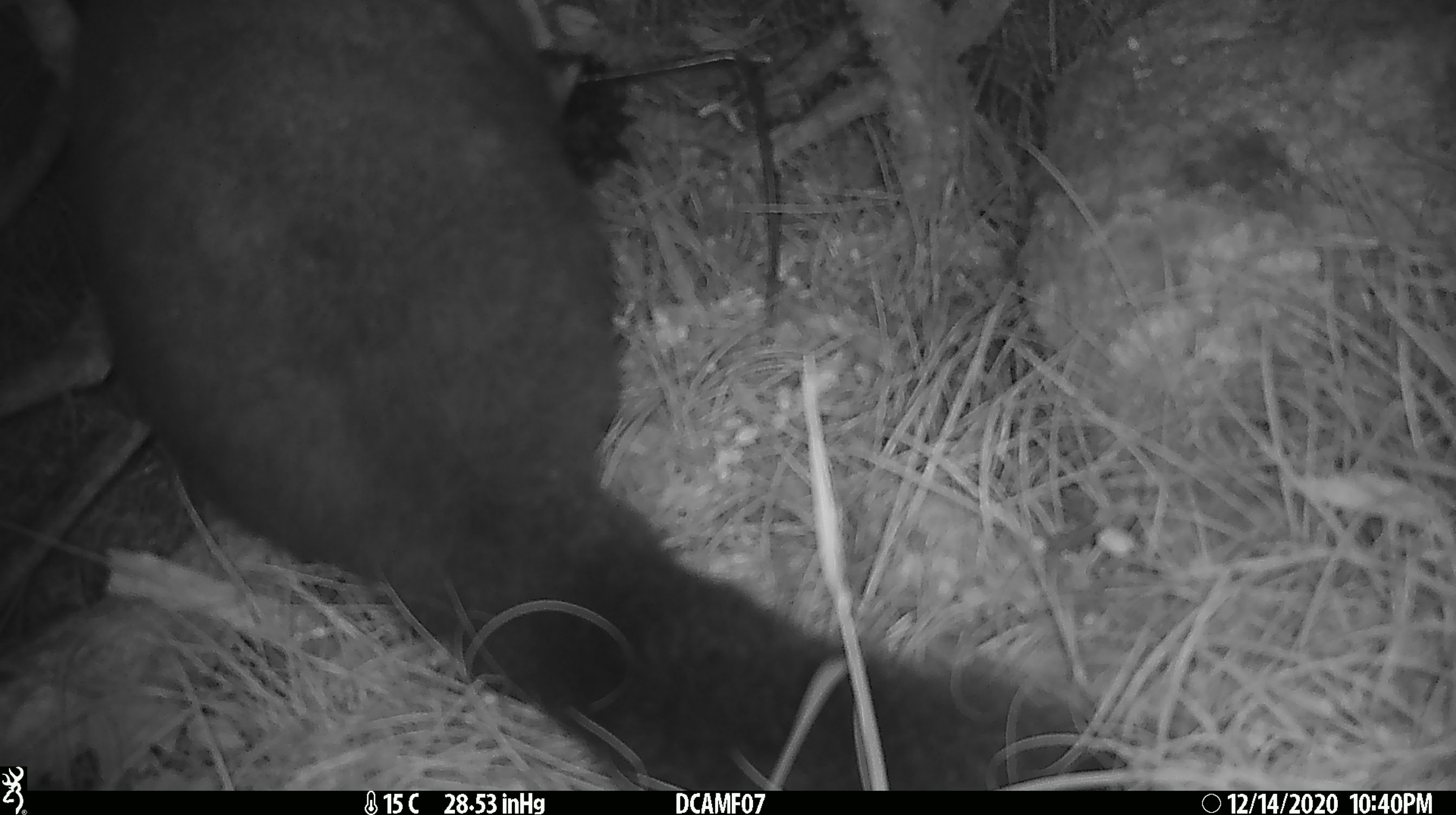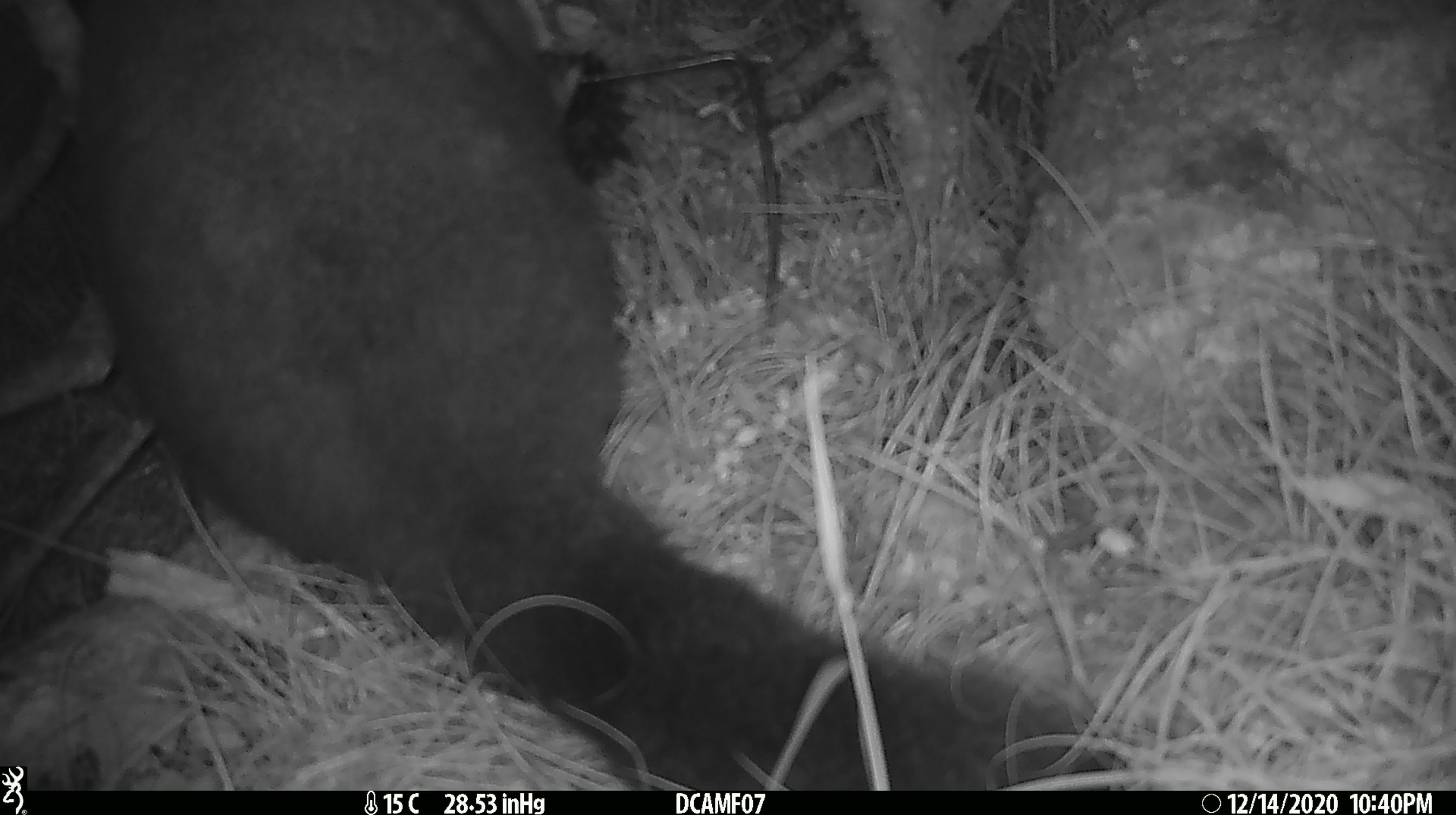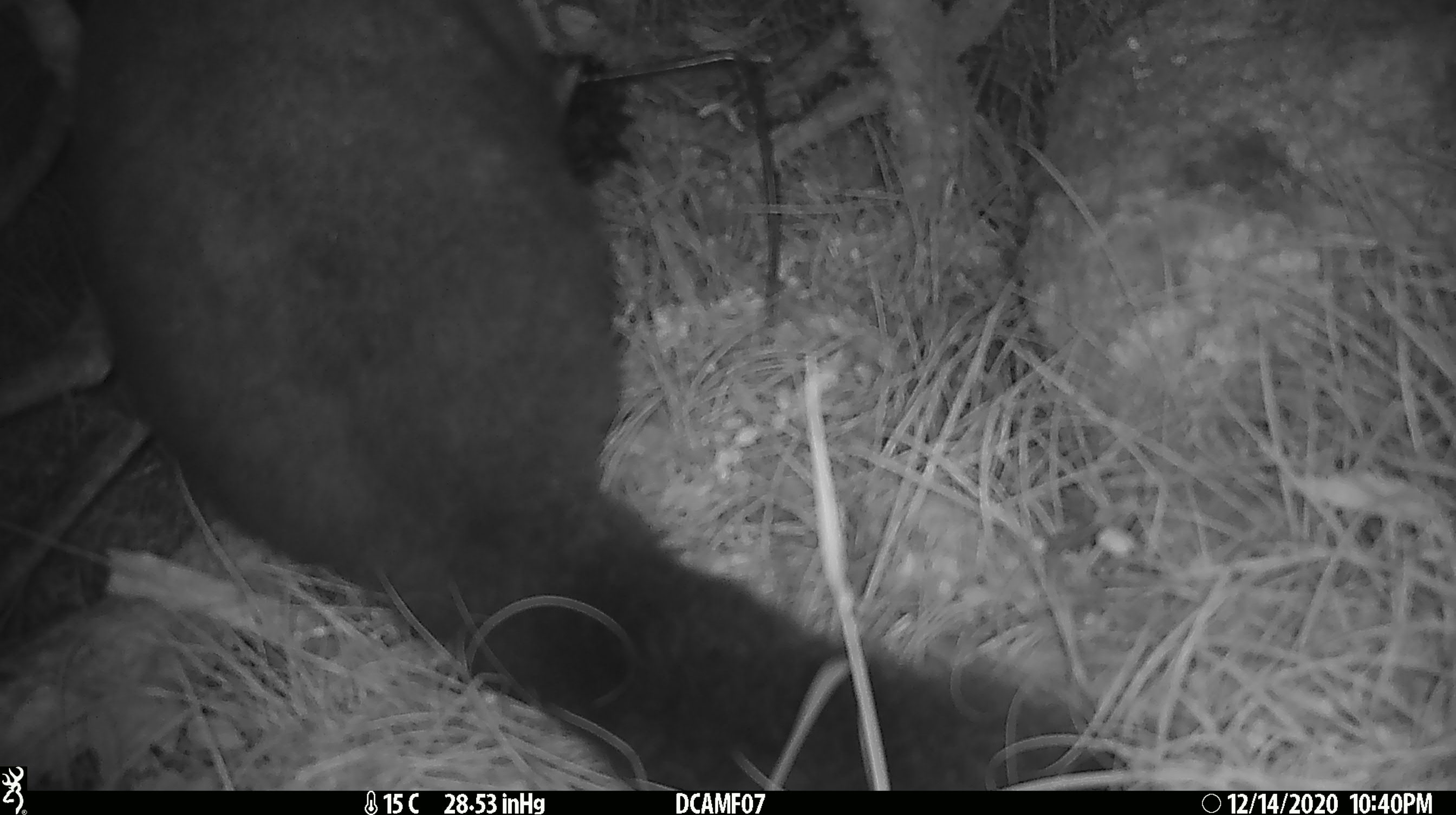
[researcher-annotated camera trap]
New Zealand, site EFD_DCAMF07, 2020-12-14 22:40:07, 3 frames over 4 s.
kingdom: Animalia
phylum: Chordata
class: Mammalia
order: Diprotodontia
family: Phalangeridae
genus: Trichosurus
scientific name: Trichosurus vulpecula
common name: common brushtail possum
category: possum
Possum (common brushtail possum) (Trichosurus vulpecula).